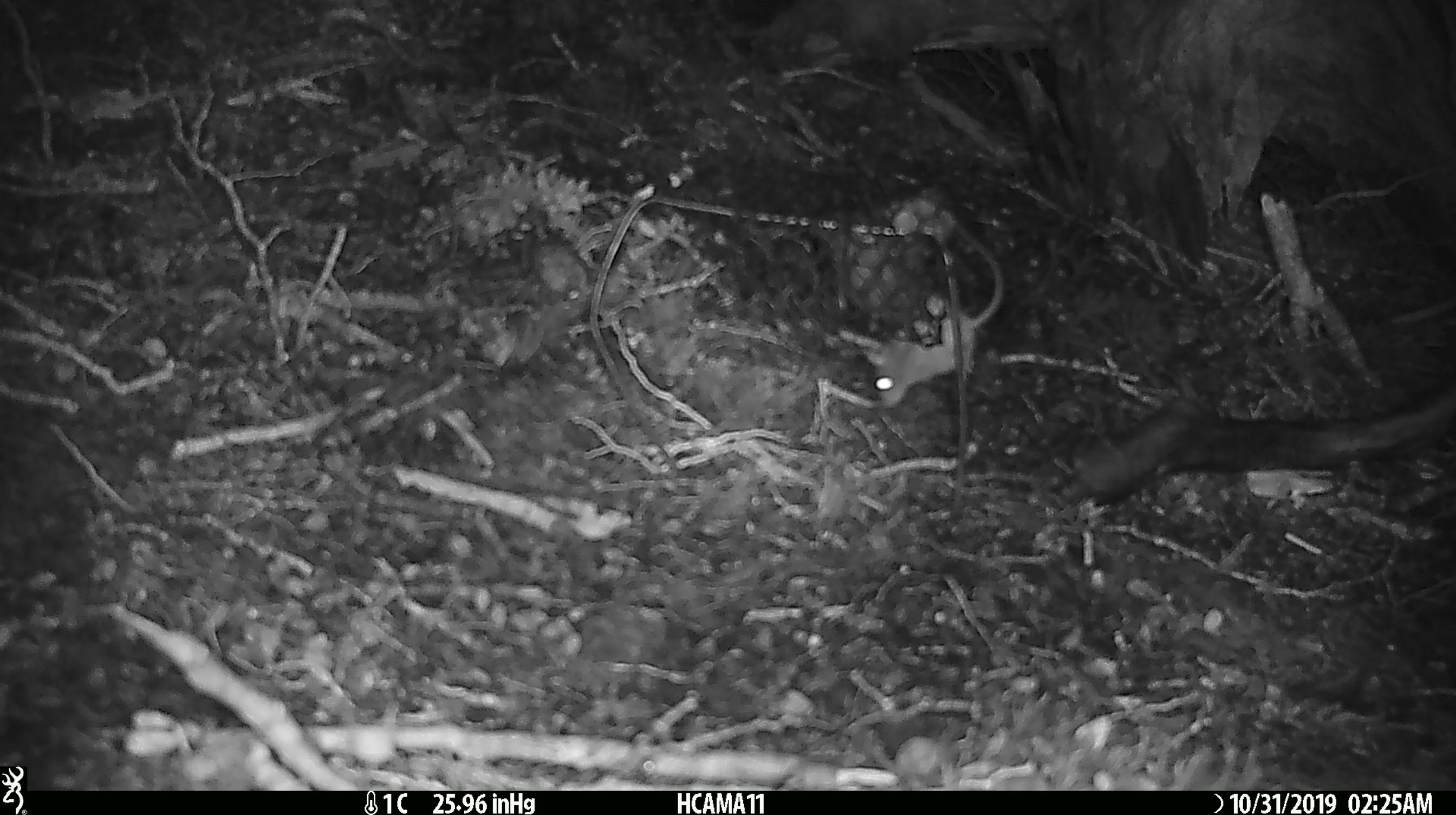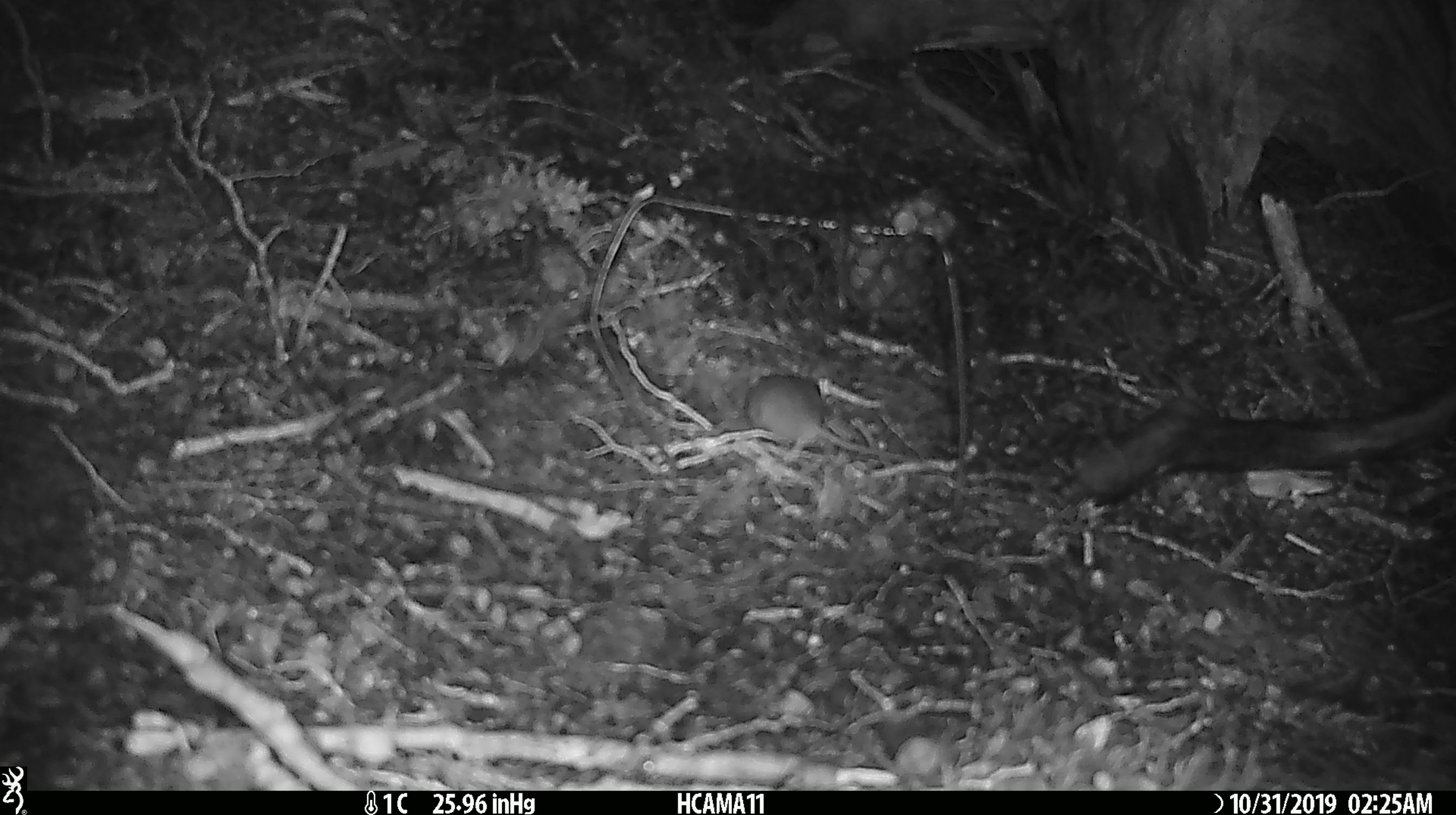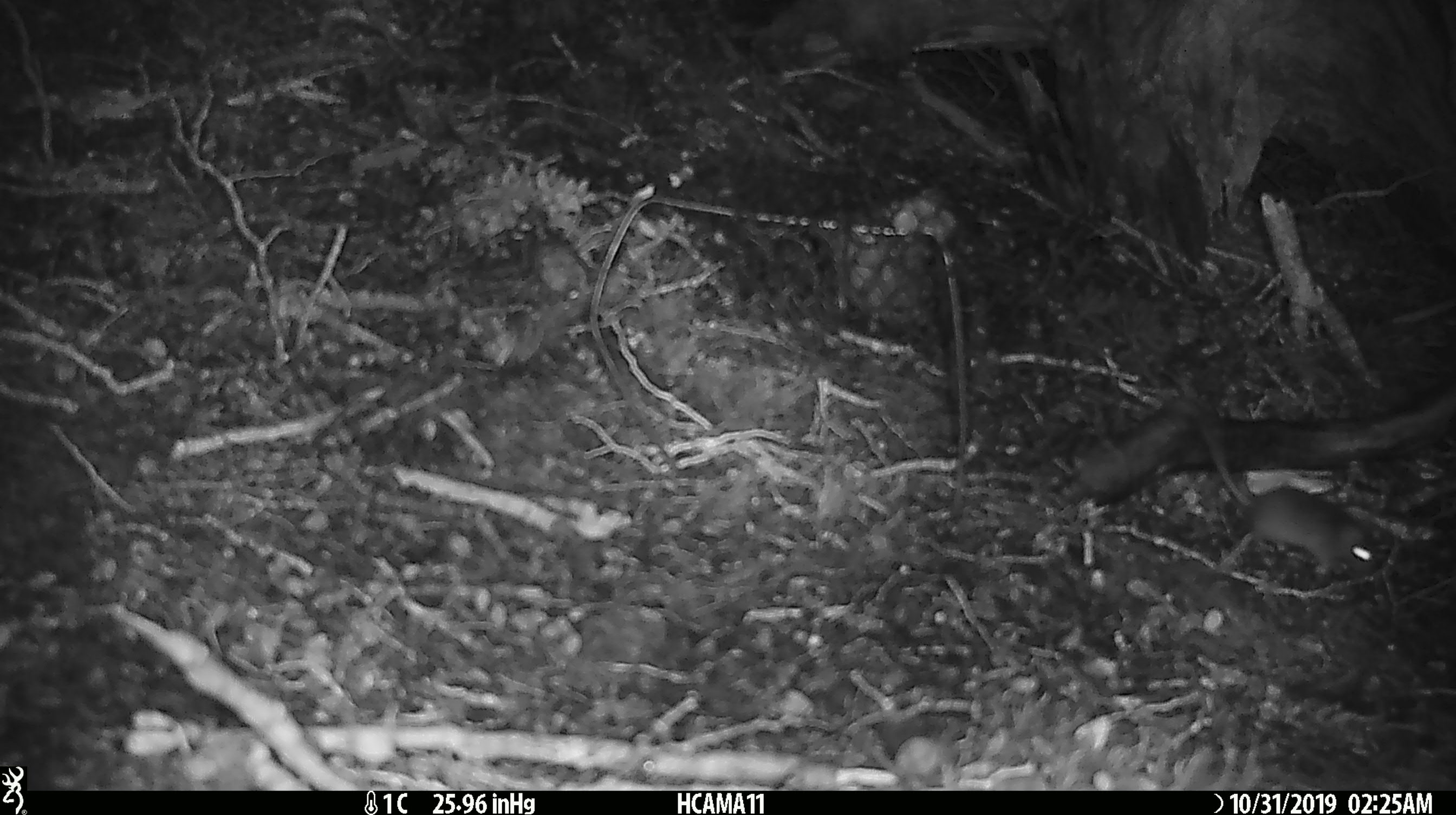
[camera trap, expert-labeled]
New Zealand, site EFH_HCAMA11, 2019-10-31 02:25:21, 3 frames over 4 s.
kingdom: Animalia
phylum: Chordata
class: Mammalia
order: Rodentia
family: Muridae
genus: Mus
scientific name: Mus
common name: mouse